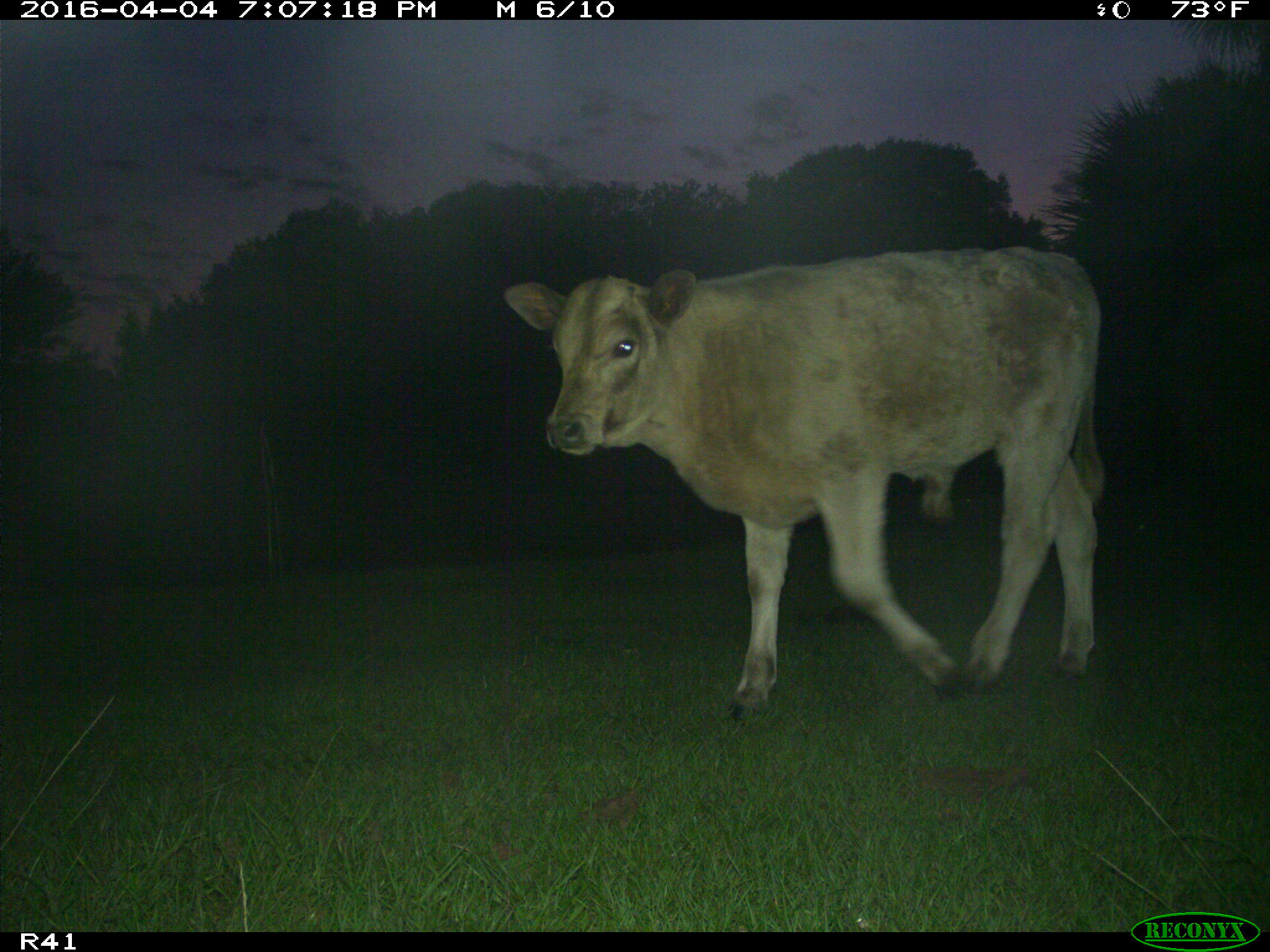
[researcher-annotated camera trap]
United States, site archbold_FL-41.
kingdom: Animalia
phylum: Chordata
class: Mammalia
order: Artiodactyla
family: Bovidae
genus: Bos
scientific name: Bos taurus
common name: domestic cow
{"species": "Bos taurus (domestic cow)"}